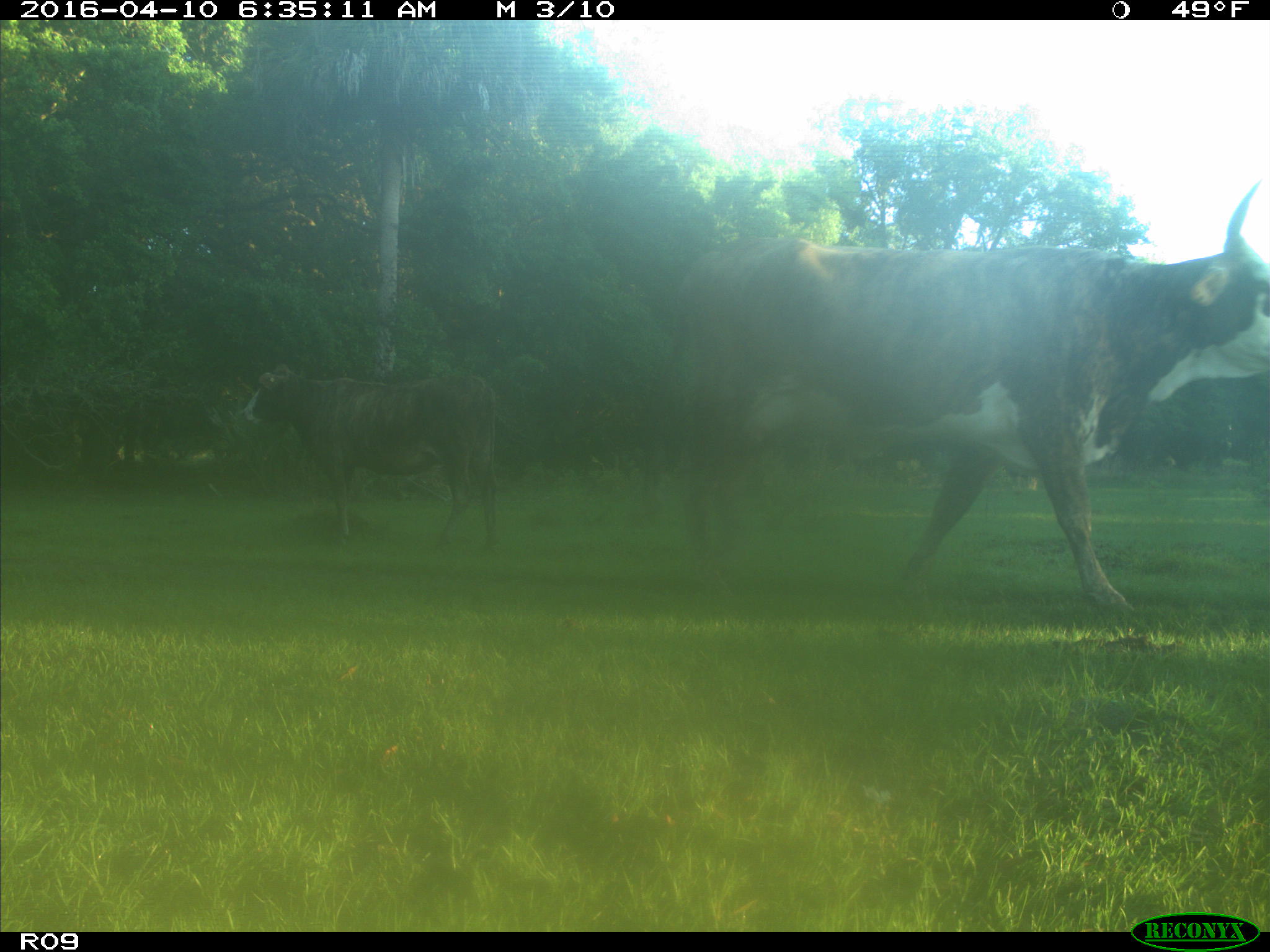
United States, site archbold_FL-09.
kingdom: Animalia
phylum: Chordata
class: Mammalia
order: Artiodactyla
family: Bovidae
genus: Bos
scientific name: Bos taurus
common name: domestic cow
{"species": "Bos taurus (domestic cow)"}